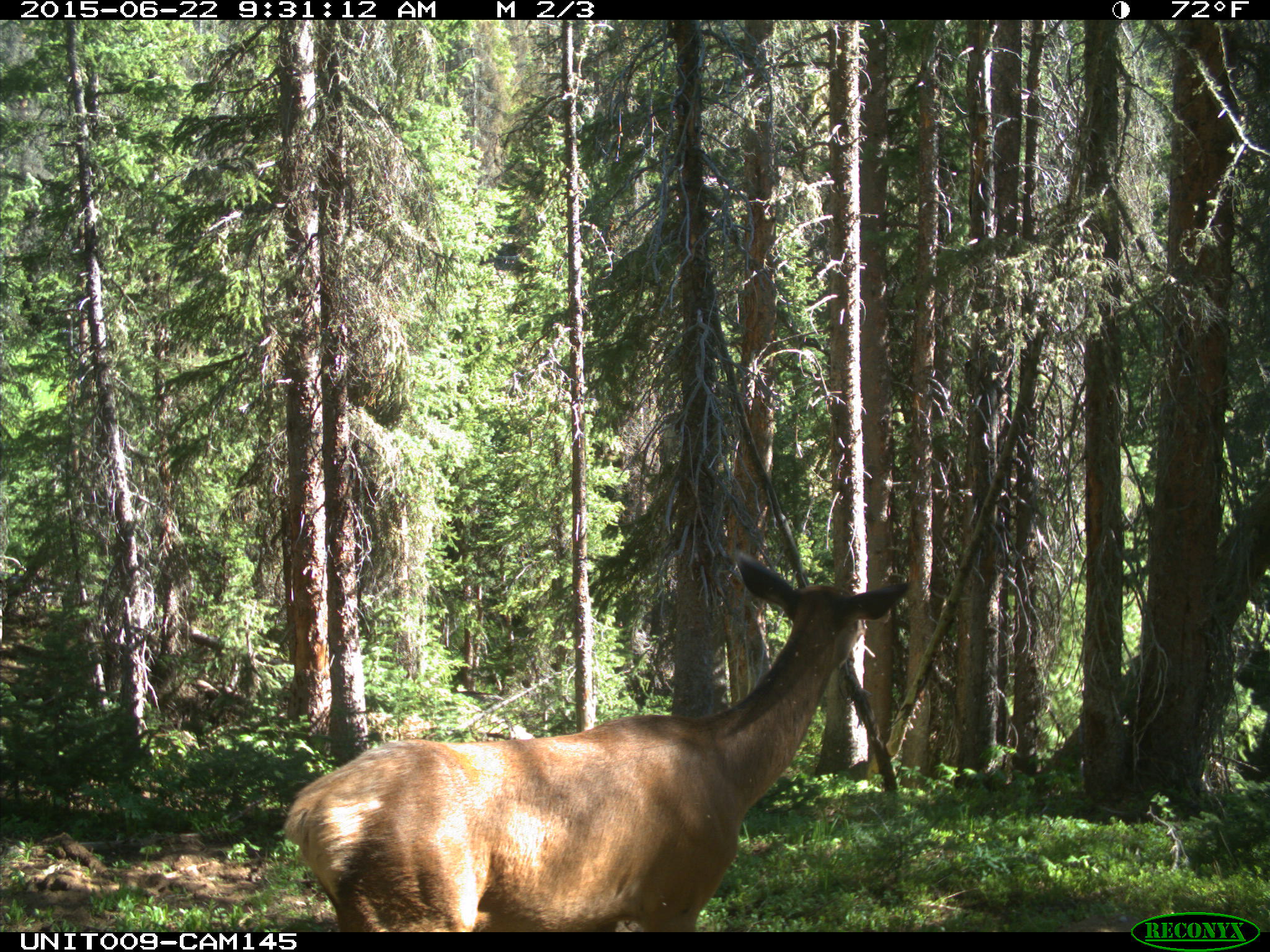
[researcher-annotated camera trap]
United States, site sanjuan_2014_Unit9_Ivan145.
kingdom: Animalia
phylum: Chordata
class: Mammalia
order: Artiodactyla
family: Cervidae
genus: Cervus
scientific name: Cervus elaphus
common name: red deer